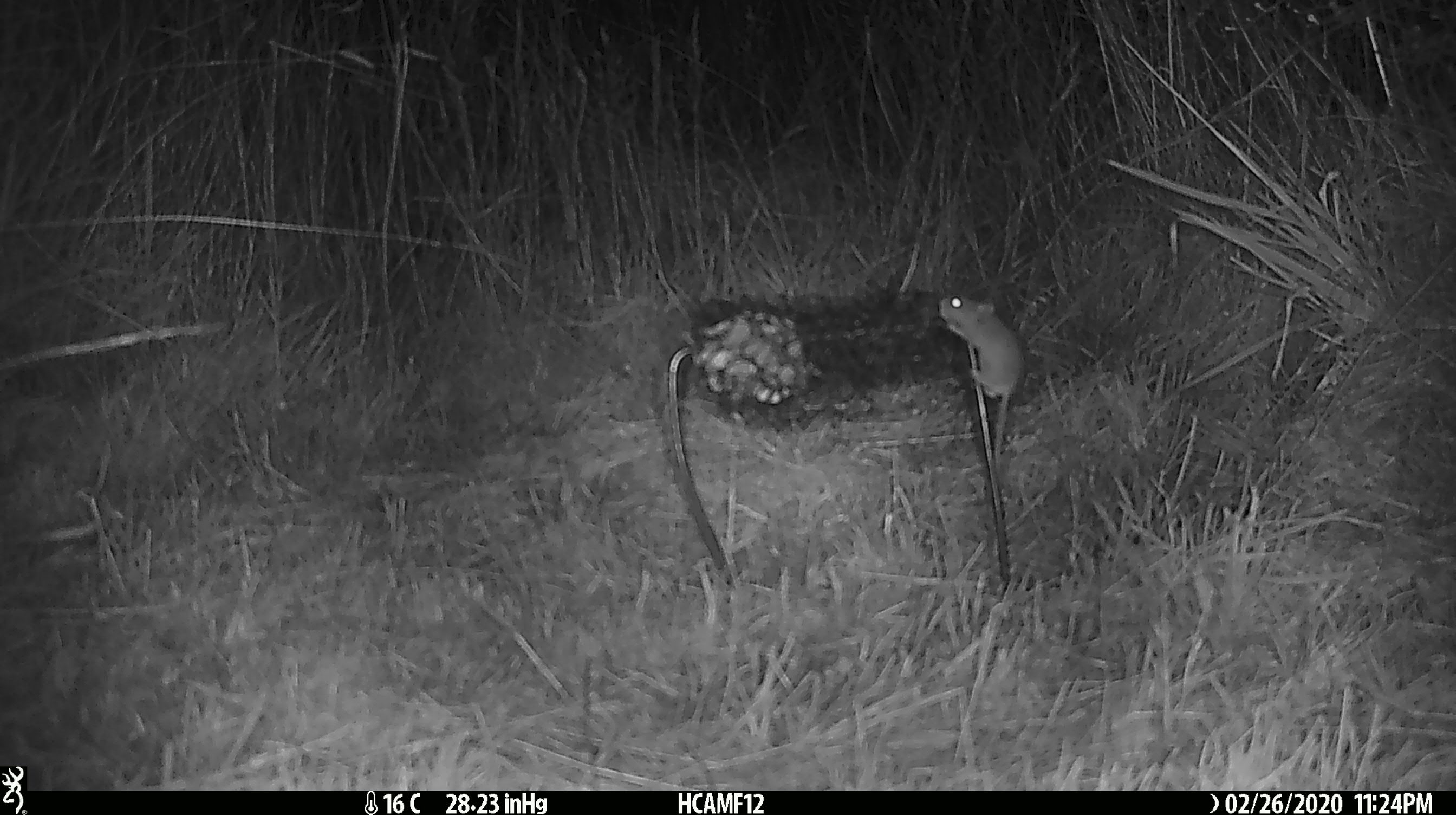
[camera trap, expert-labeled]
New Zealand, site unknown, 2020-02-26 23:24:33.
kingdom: Animalia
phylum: Chordata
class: Mammalia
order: Rodentia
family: Muridae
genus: Mus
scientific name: Mus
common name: mouse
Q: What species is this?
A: Mouse (Mus).